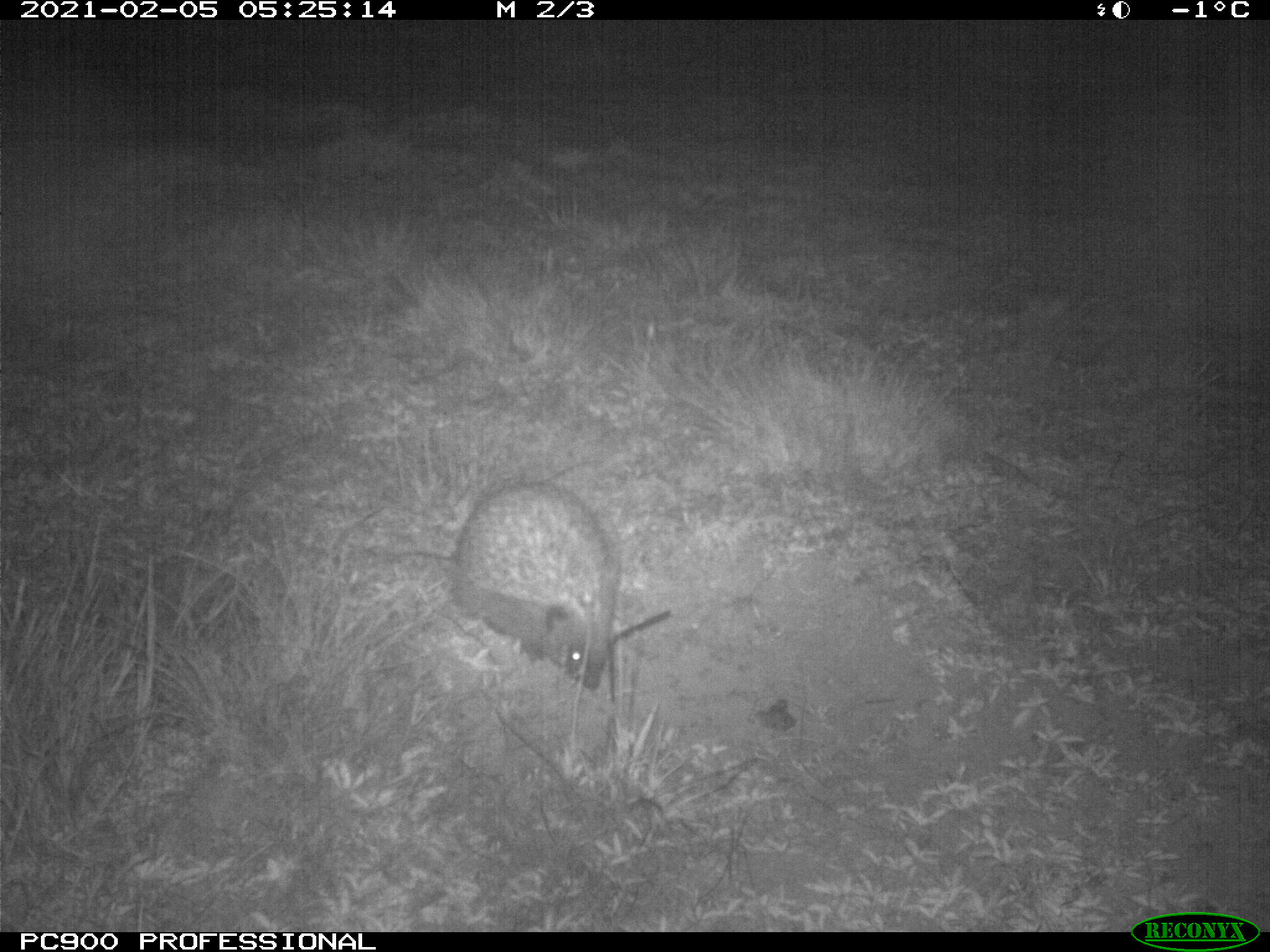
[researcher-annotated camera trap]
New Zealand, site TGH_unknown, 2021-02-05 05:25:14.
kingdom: Animalia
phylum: Chordata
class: Mammalia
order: Eulipotyphla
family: Erinaceidae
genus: Erinaceus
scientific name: Erinaceus europaeus europaeus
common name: european hedgehog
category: hedgehog